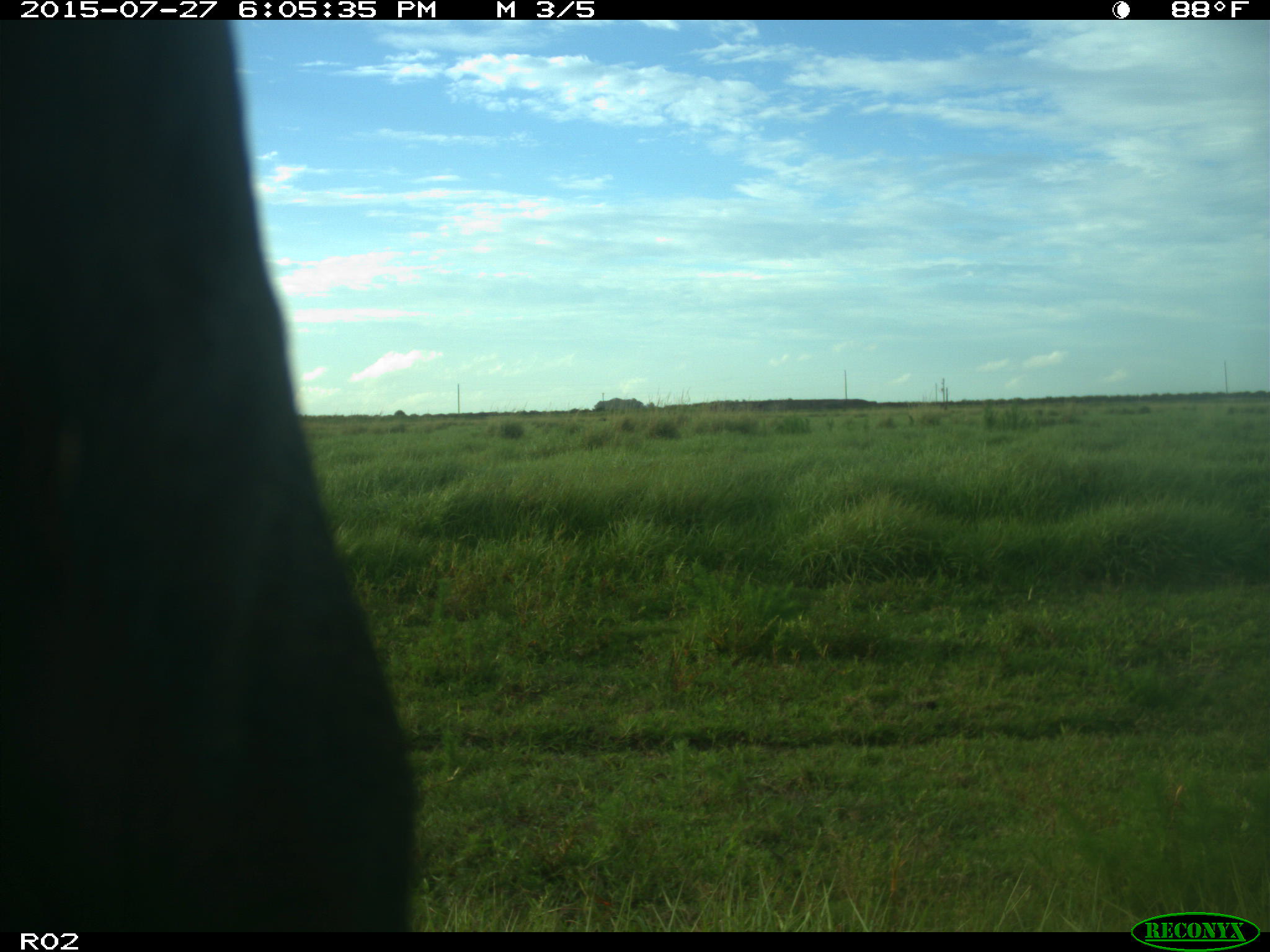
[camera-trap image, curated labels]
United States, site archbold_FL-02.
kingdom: Animalia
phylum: Chordata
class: Mammalia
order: Artiodactyla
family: Bovidae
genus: Bos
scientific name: Bos taurus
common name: domestic cow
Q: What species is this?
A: Bos taurus (domestic cow).